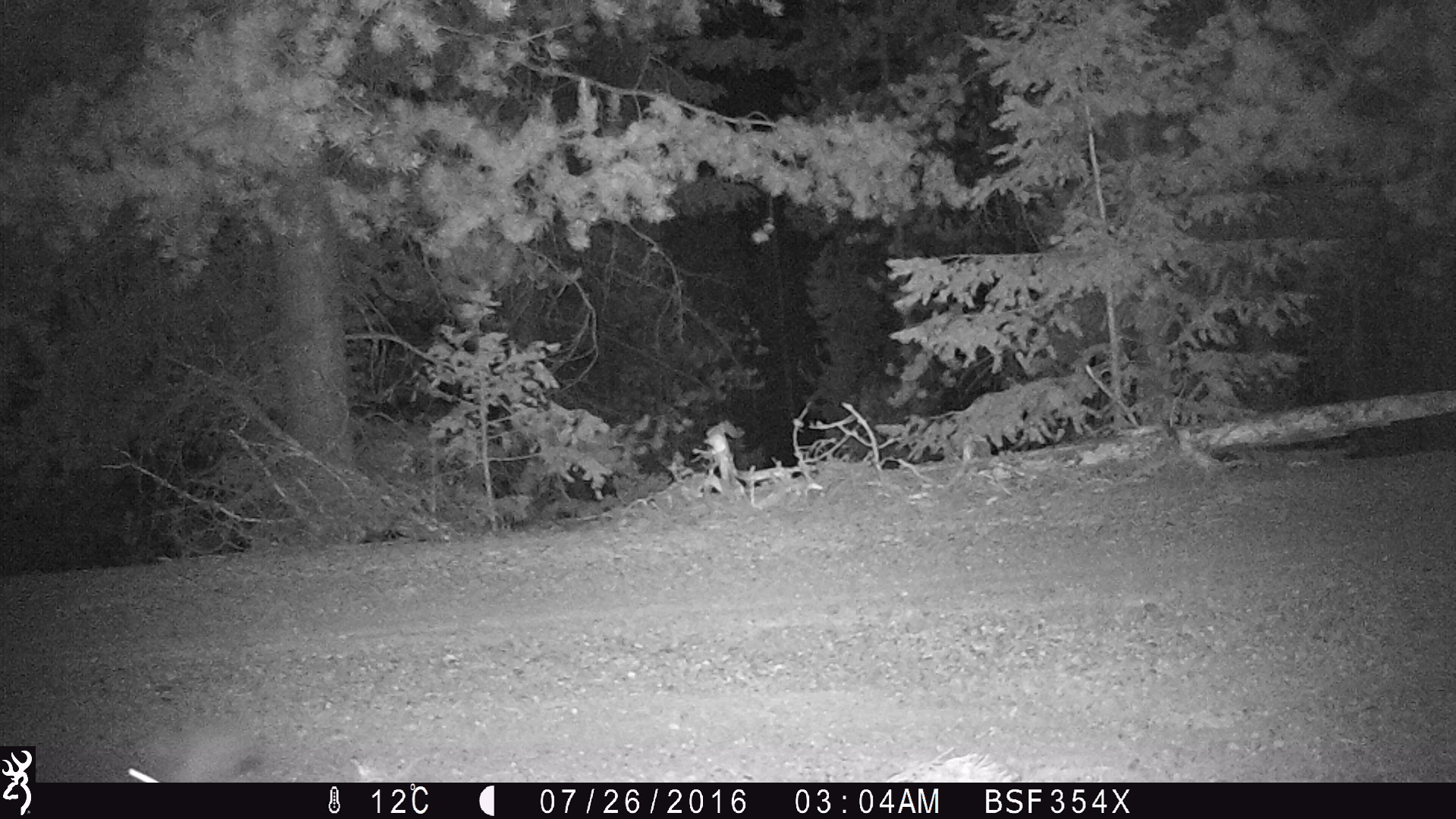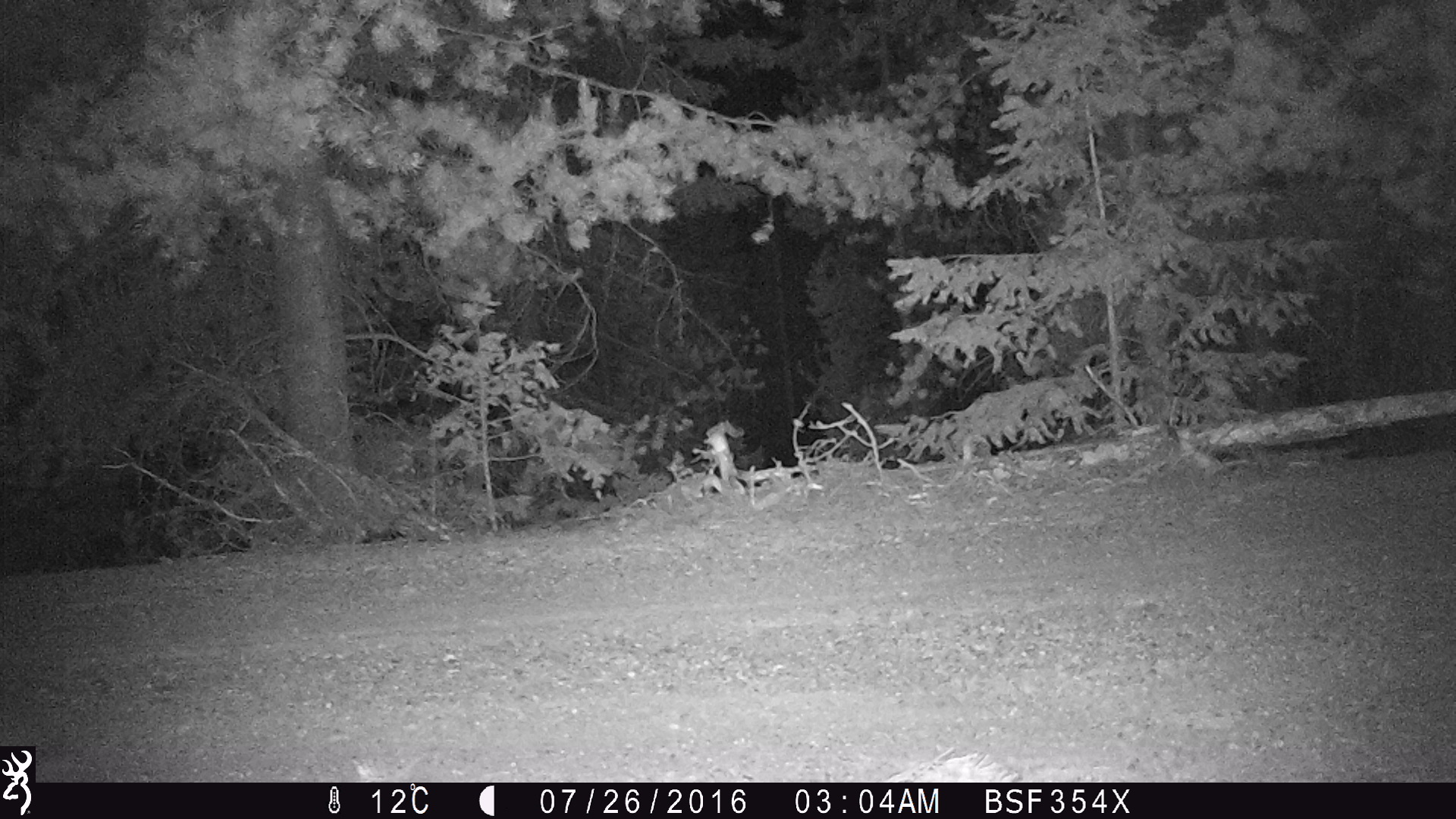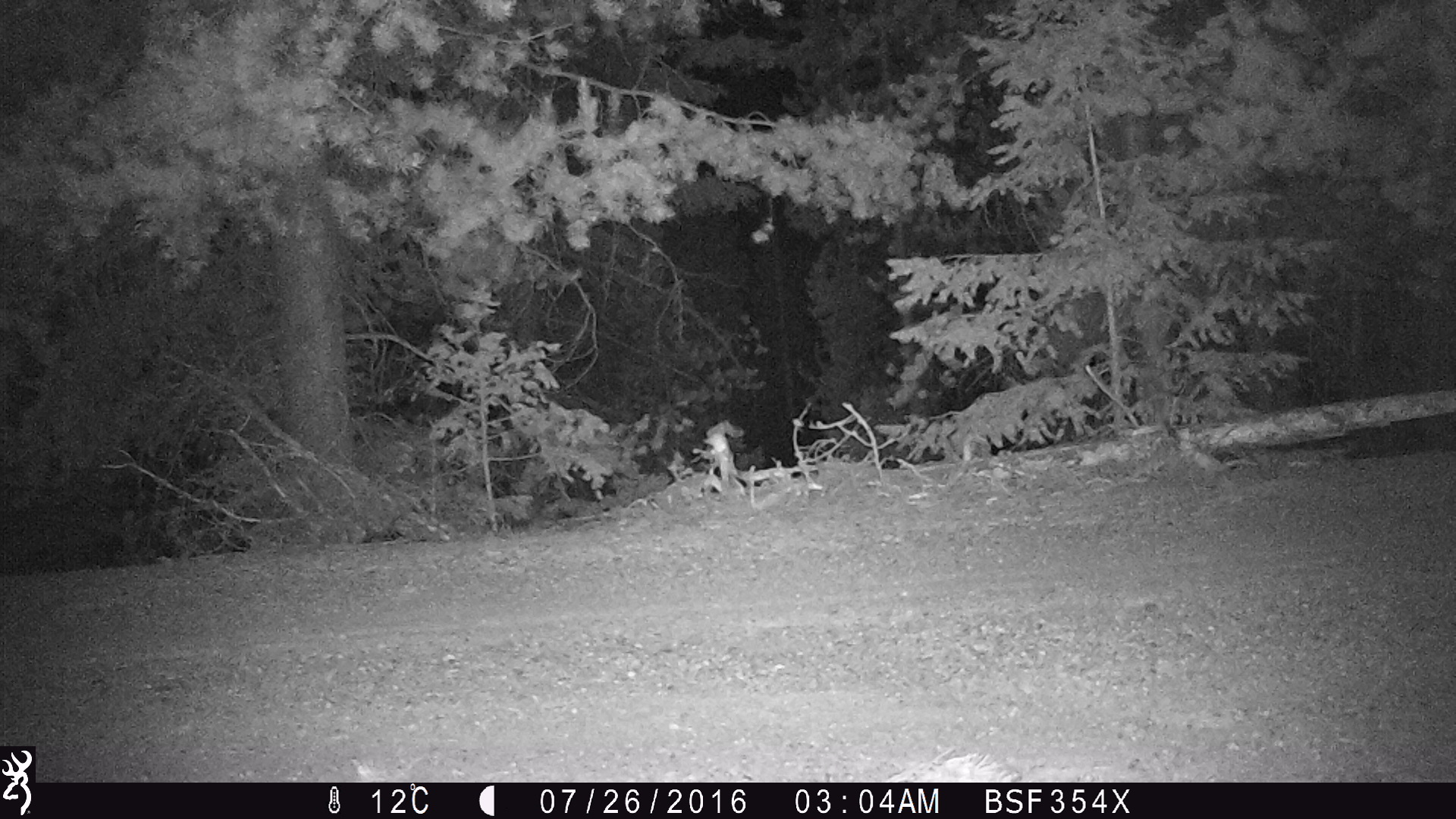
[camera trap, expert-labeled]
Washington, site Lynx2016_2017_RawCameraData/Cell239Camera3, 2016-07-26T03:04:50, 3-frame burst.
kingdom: Animalia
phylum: Chordata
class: Mammalia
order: Lagomorpha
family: Leporidae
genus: Lepus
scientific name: Lepus americanus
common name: snowshoe hare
Lepus americanus (snowshoe hare). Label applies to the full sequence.